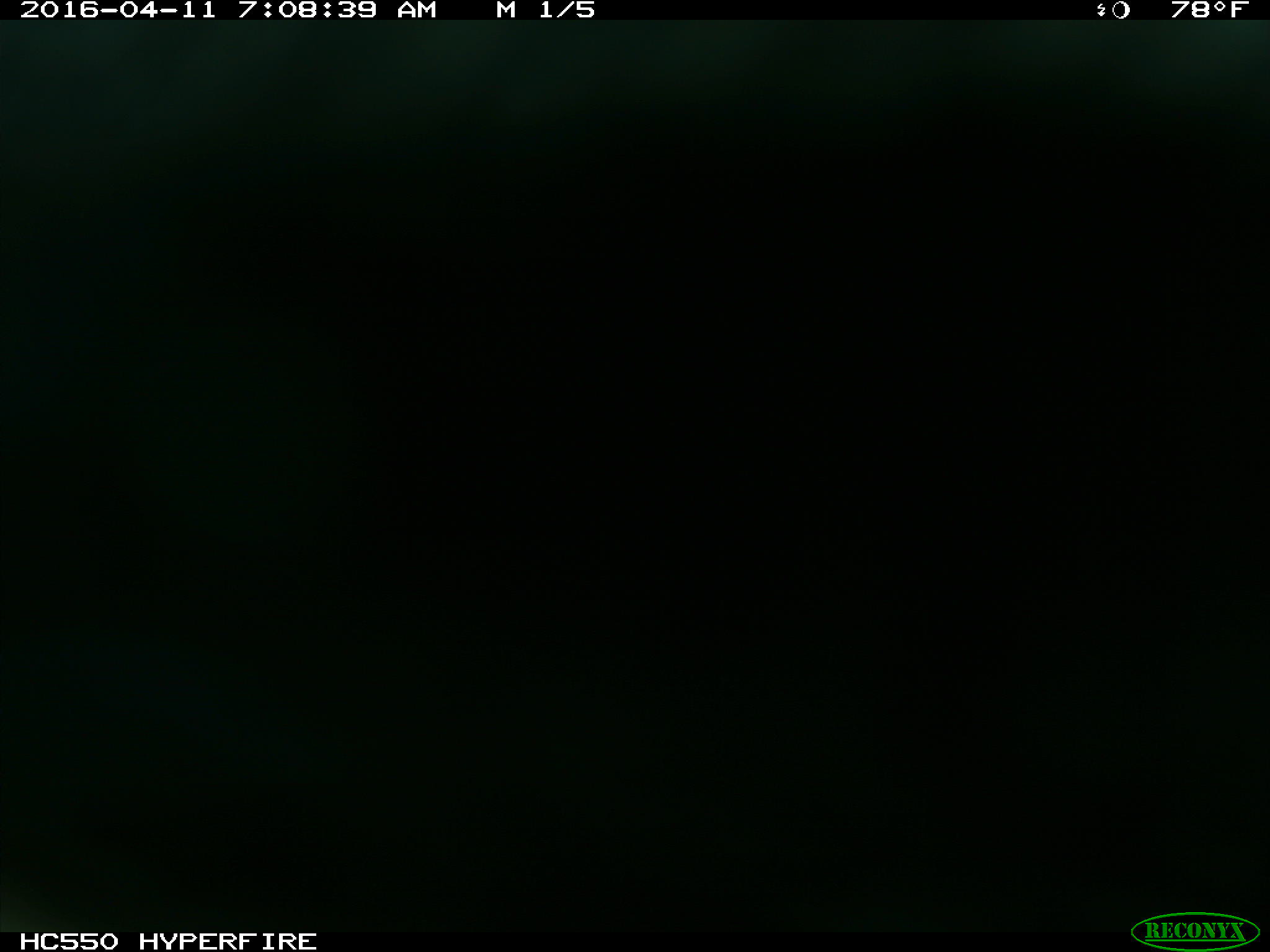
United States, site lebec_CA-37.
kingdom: Animalia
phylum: Chordata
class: Mammalia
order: Artiodactyla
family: Bovidae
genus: Bos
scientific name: Bos taurus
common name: domestic cow